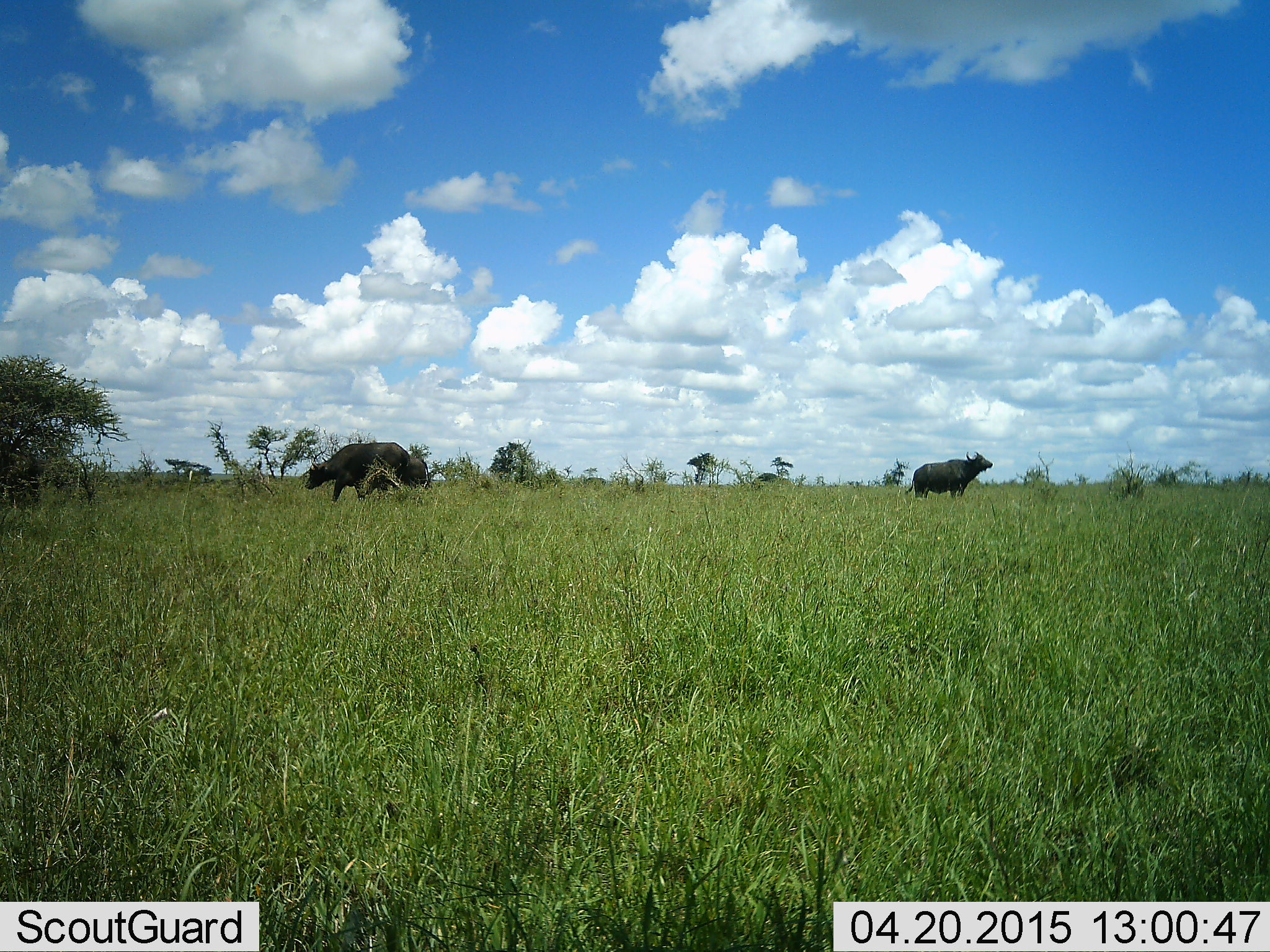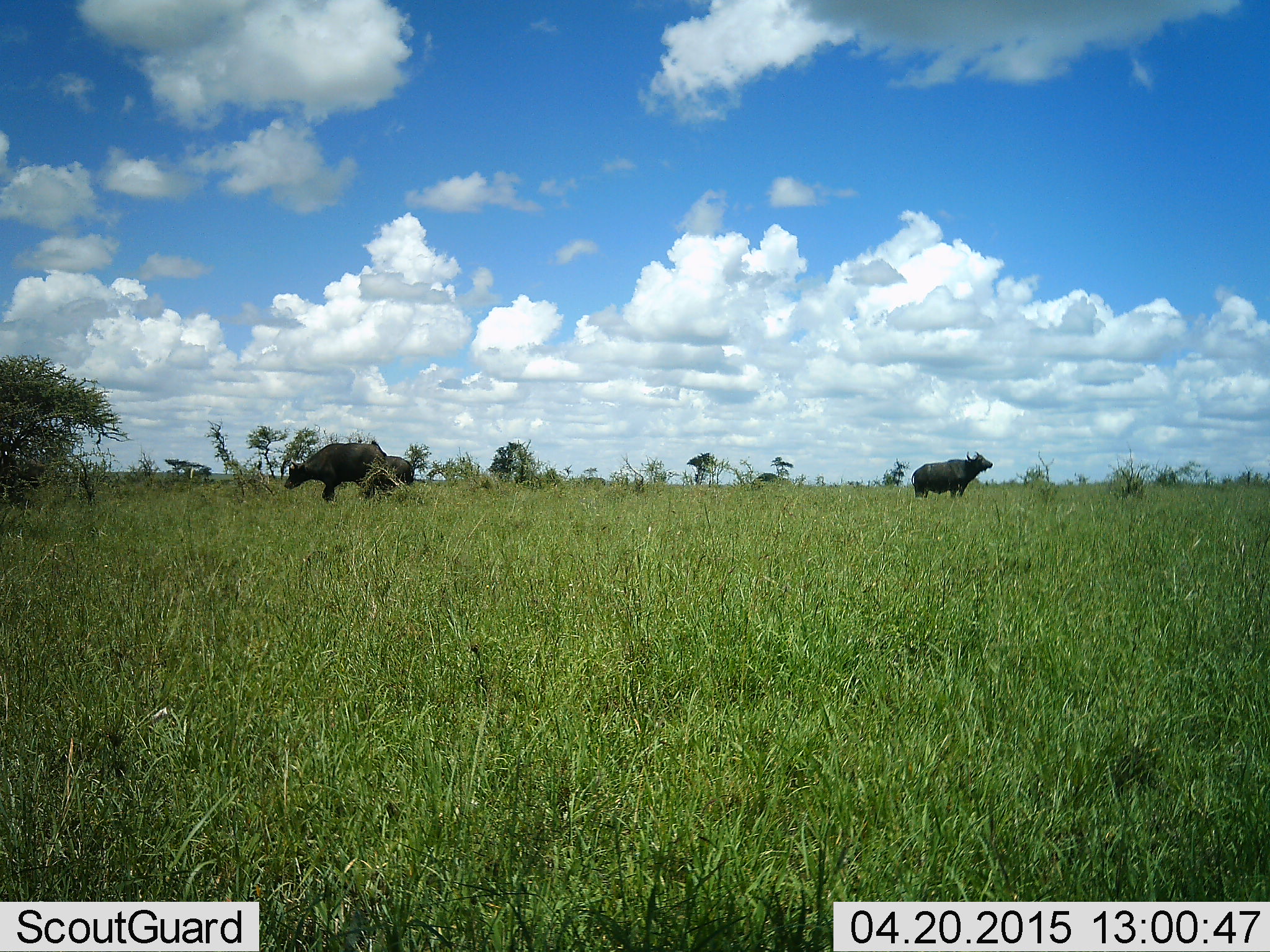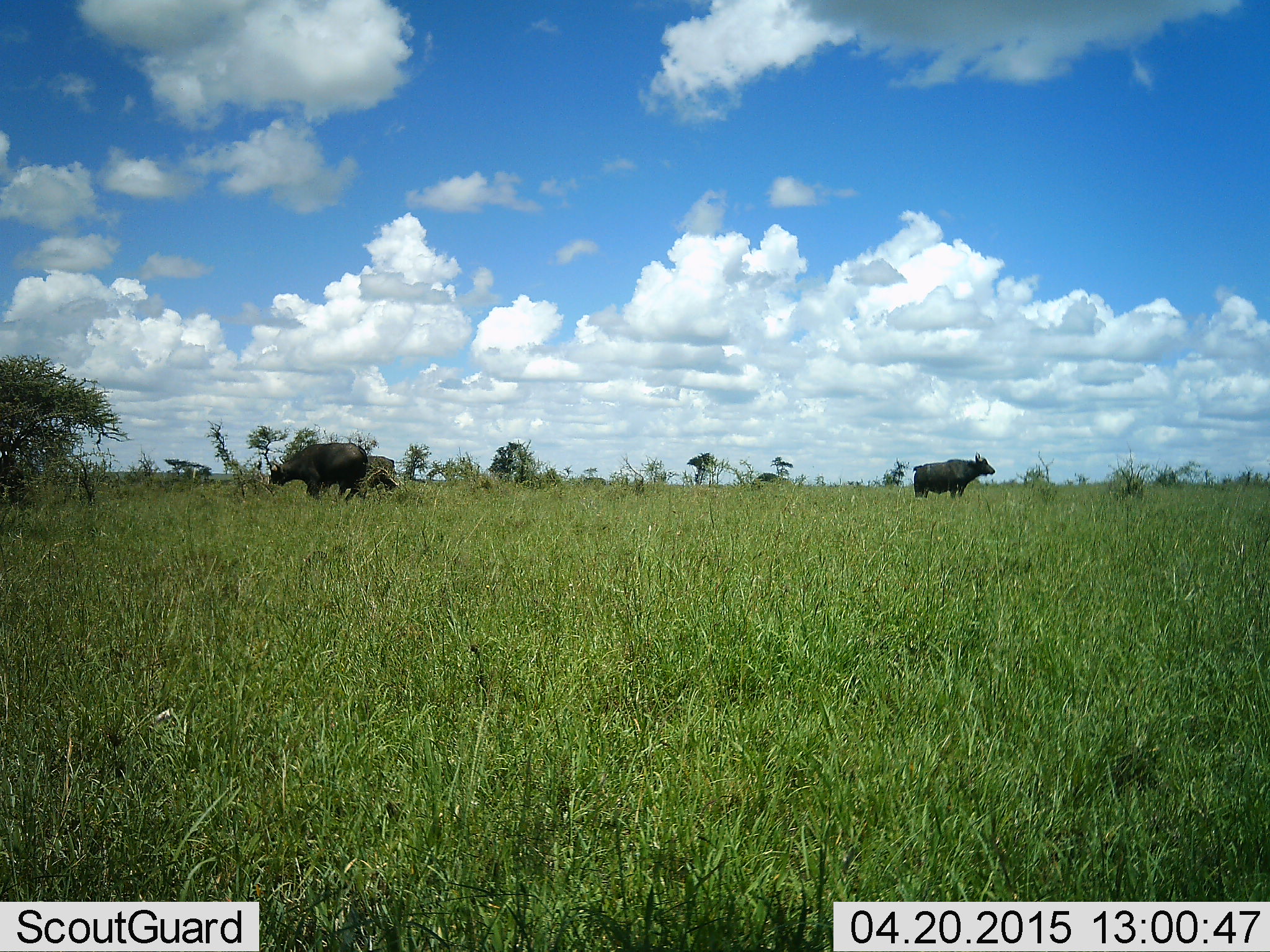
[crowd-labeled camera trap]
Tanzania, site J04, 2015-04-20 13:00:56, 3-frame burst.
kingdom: Animalia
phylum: Chordata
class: Mammalia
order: Artiodactyla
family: Bovidae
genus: Syncerus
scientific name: Syncerus caffer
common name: cape buffalo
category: buffalo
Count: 3.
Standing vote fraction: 70%.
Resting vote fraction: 0%.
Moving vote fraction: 70%.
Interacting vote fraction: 0%.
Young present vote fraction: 10%.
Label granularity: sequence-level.